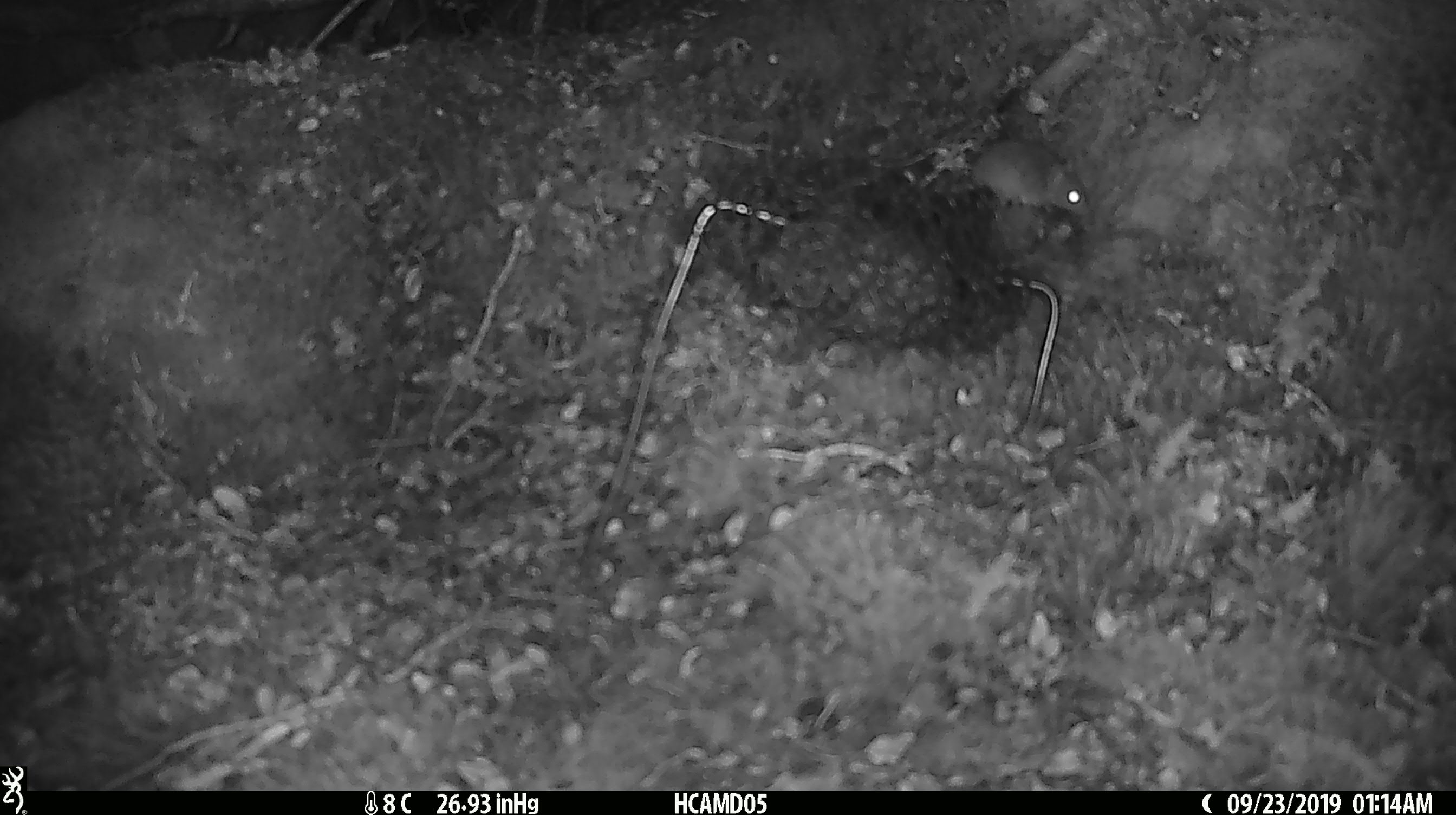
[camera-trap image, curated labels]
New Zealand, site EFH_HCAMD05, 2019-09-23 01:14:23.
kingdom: Animalia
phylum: Chordata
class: Mammalia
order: Rodentia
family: Muridae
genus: Mus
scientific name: Mus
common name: mouse